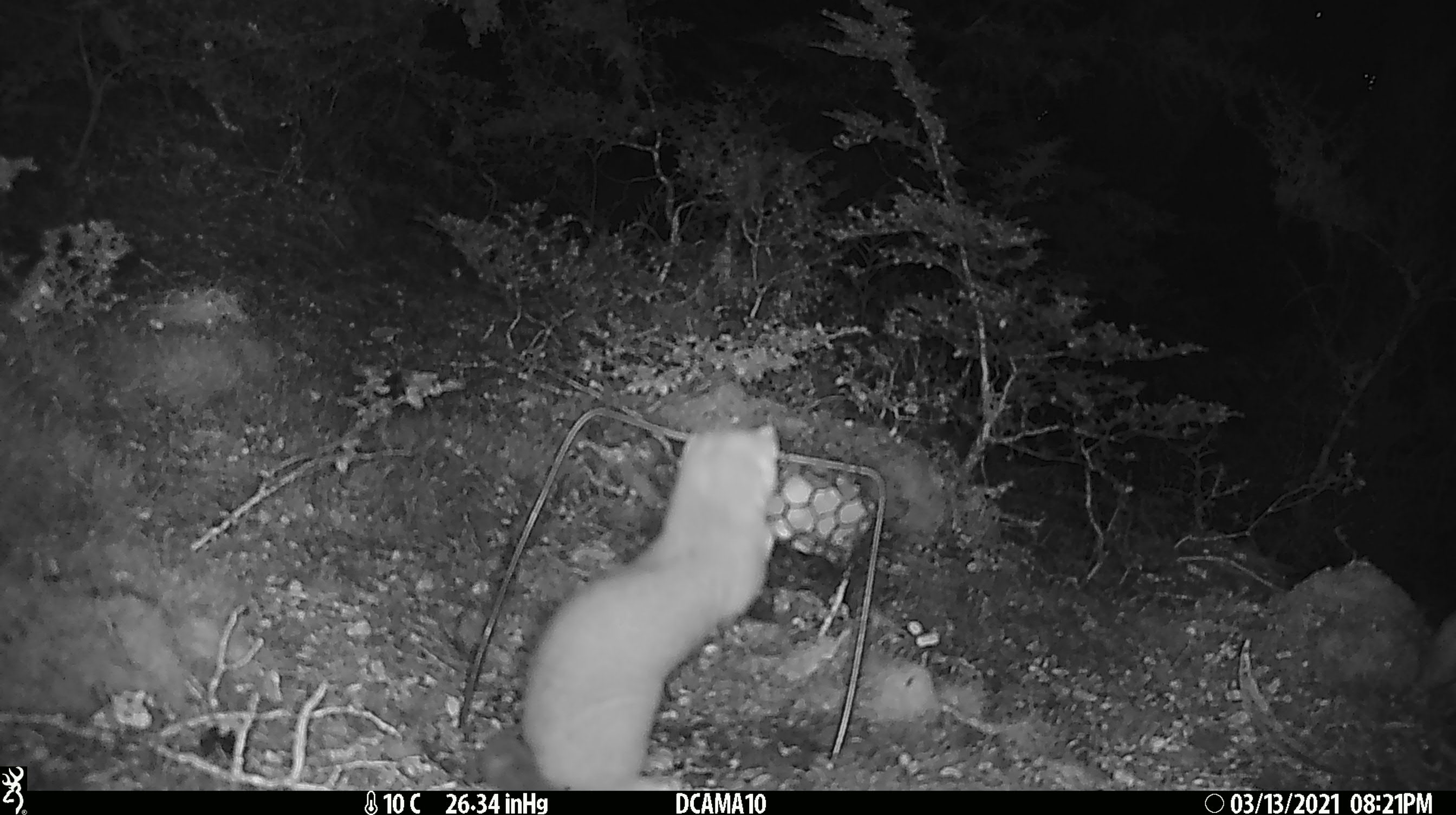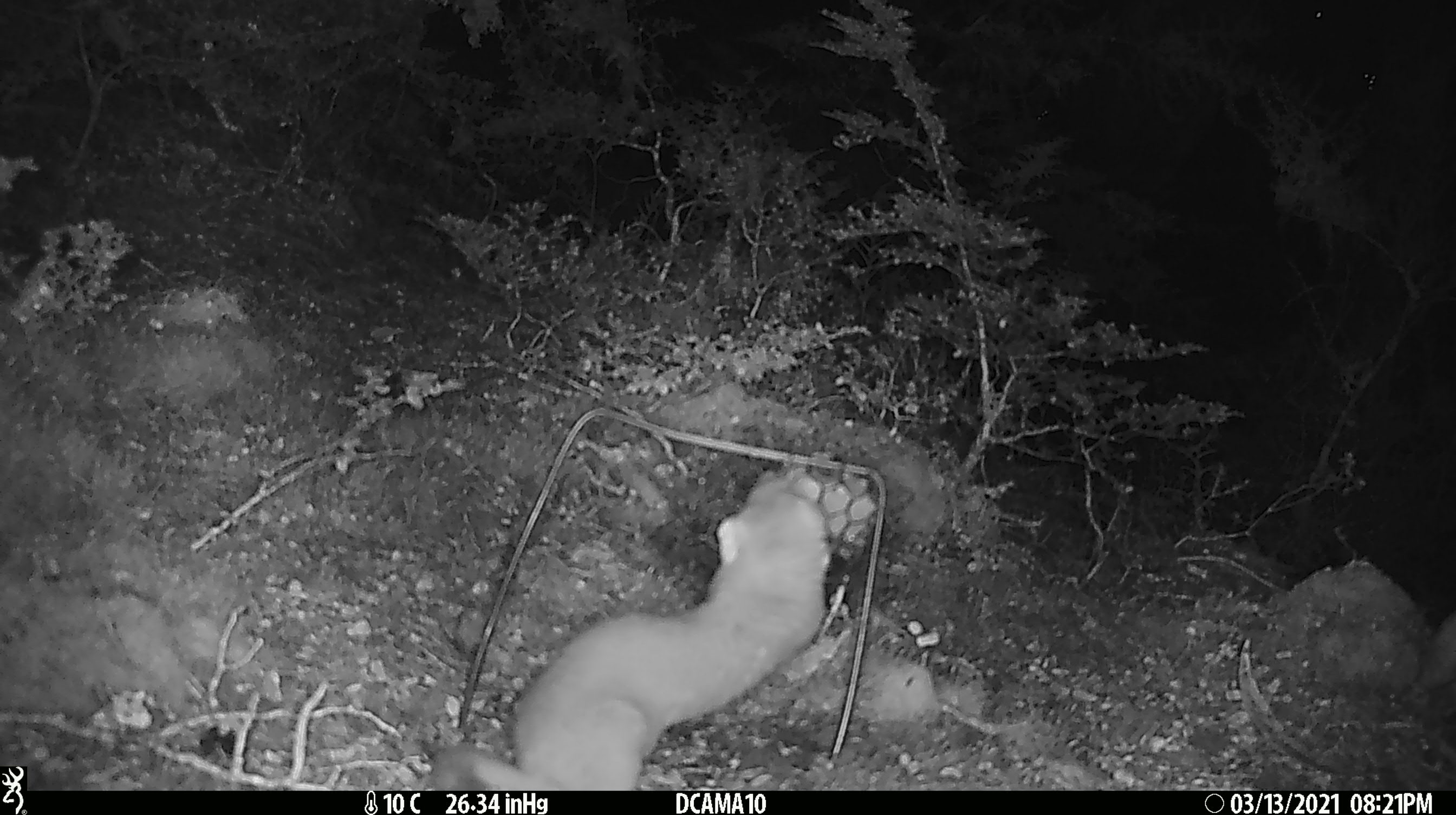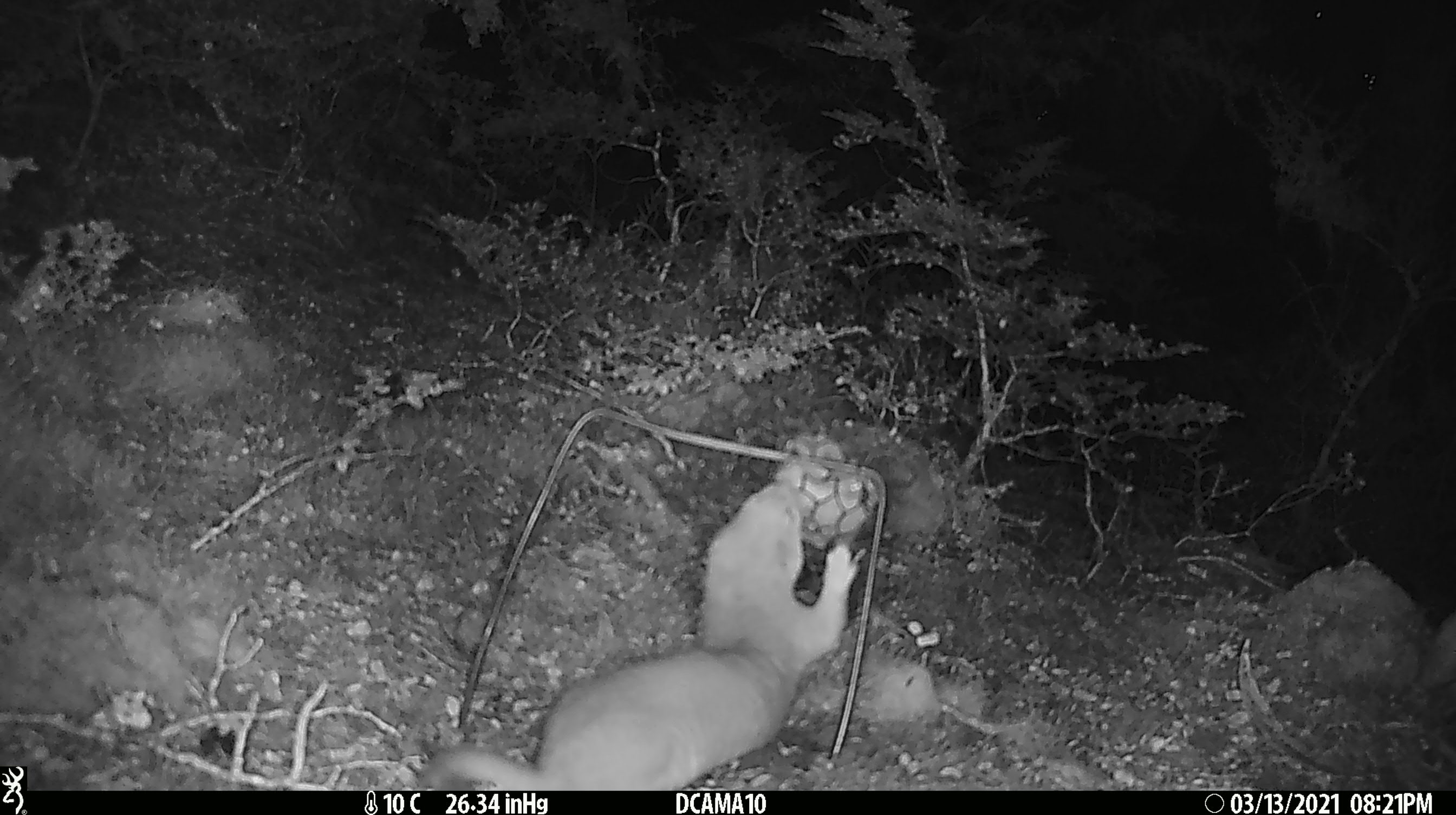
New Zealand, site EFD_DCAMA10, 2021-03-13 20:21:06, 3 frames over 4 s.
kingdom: Animalia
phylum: Chordata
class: Mammalia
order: Carnivora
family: Mustelidae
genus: Mustela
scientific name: Mustela erminea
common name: stoat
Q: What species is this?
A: Stoat (Mustela erminea).